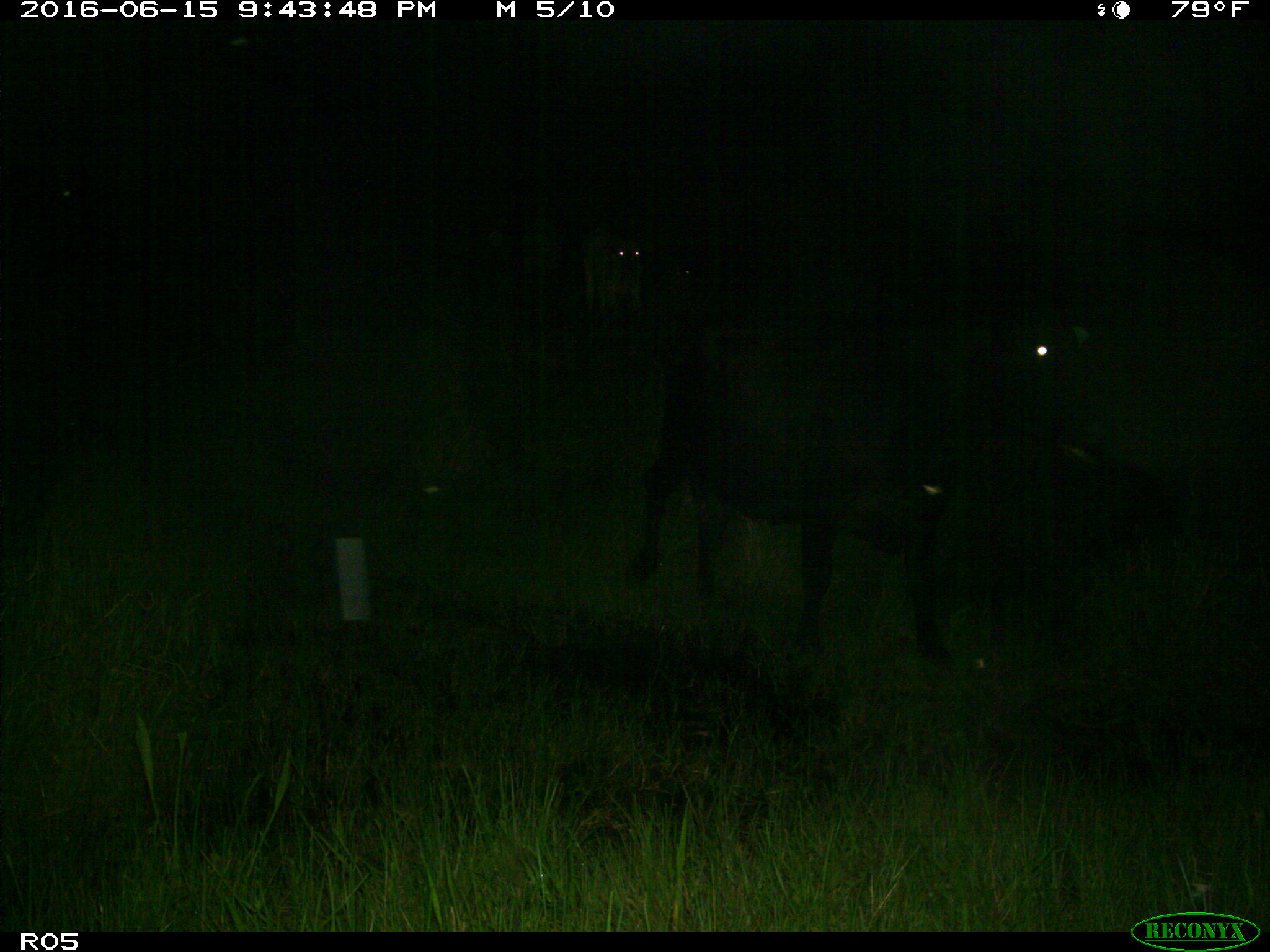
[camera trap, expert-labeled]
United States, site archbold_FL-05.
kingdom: Animalia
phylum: Chordata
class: Mammalia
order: Artiodactyla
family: Bovidae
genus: Bos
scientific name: Bos taurus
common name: domestic cow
Bos taurus (domestic cow).